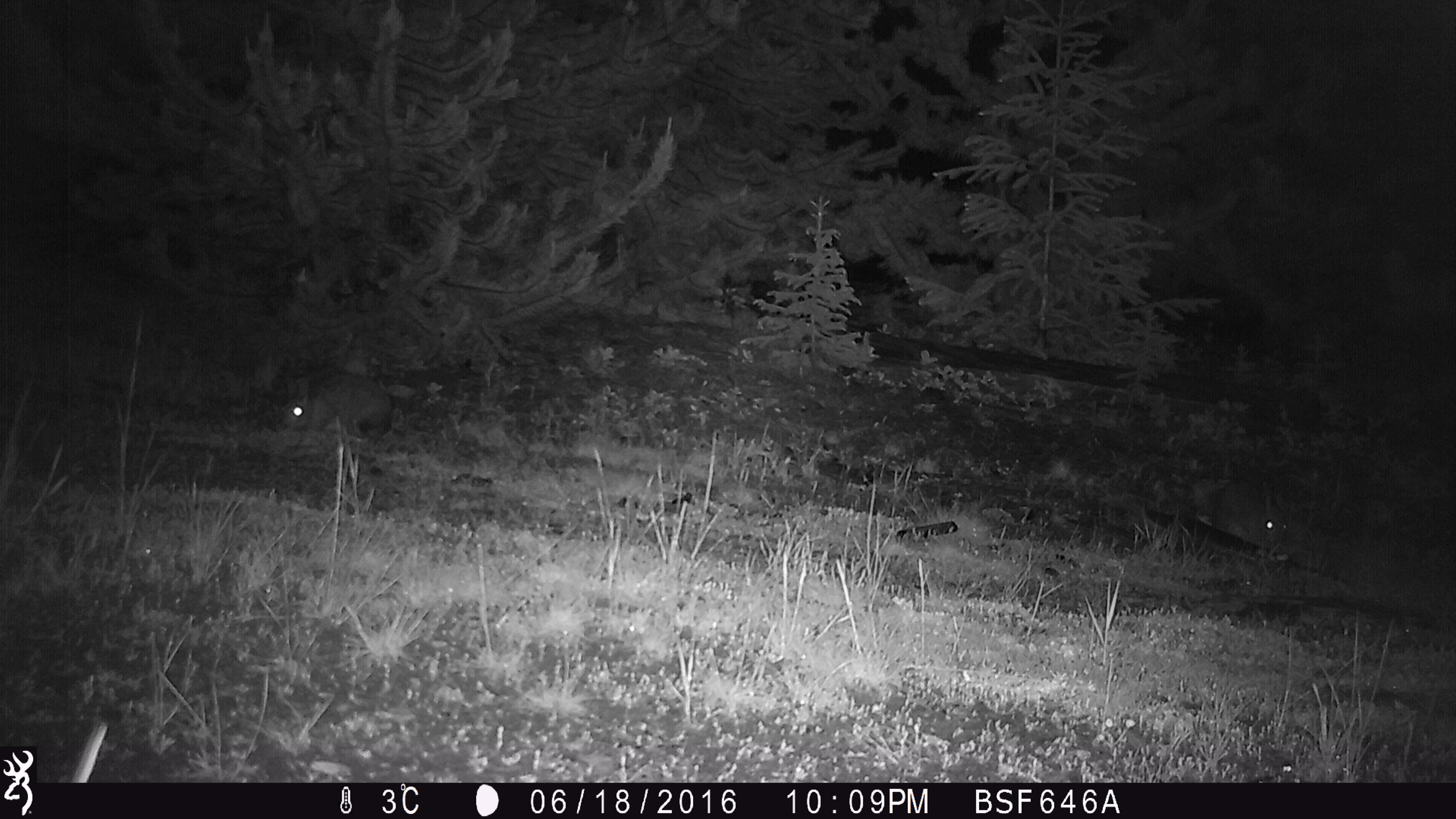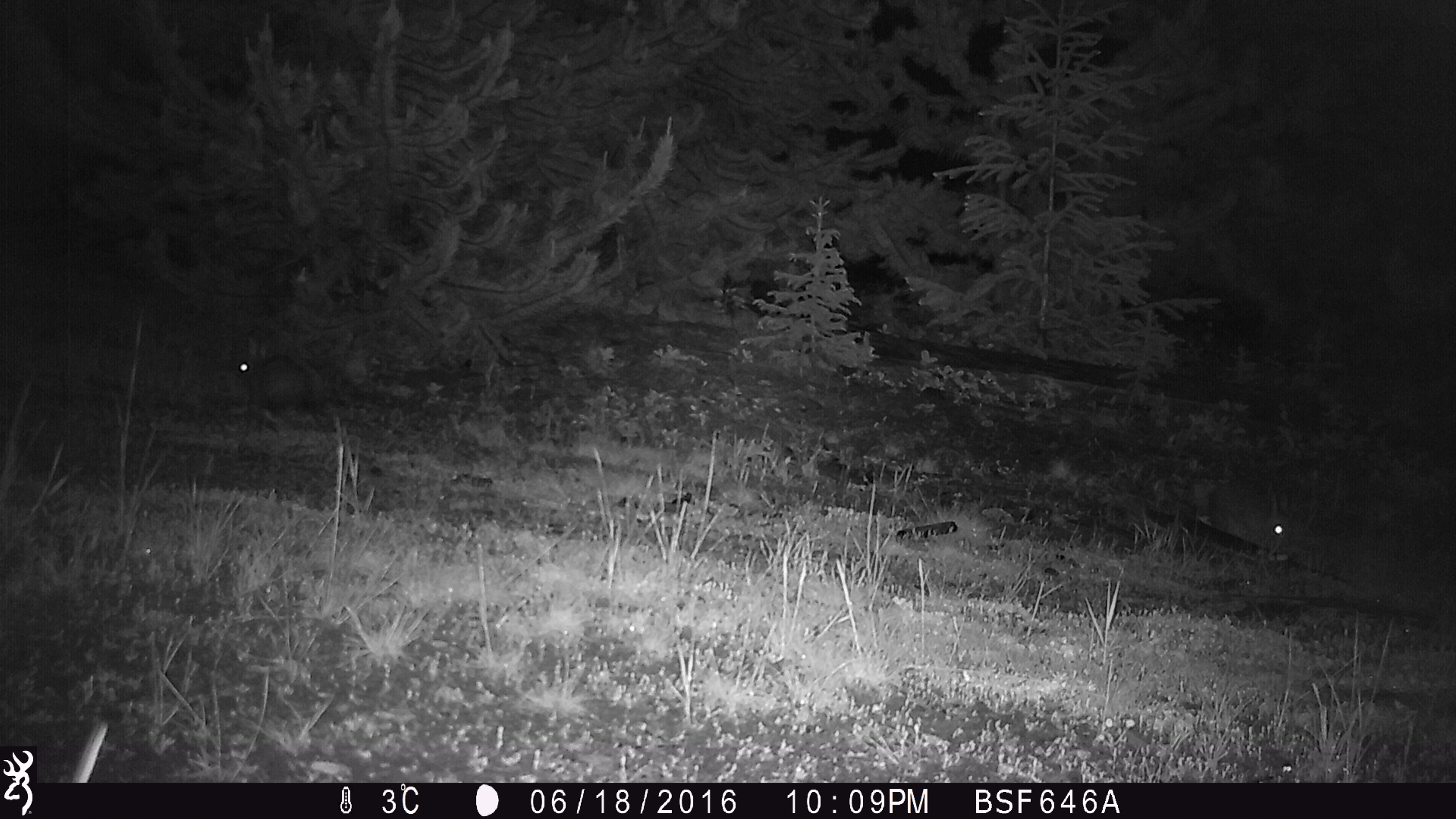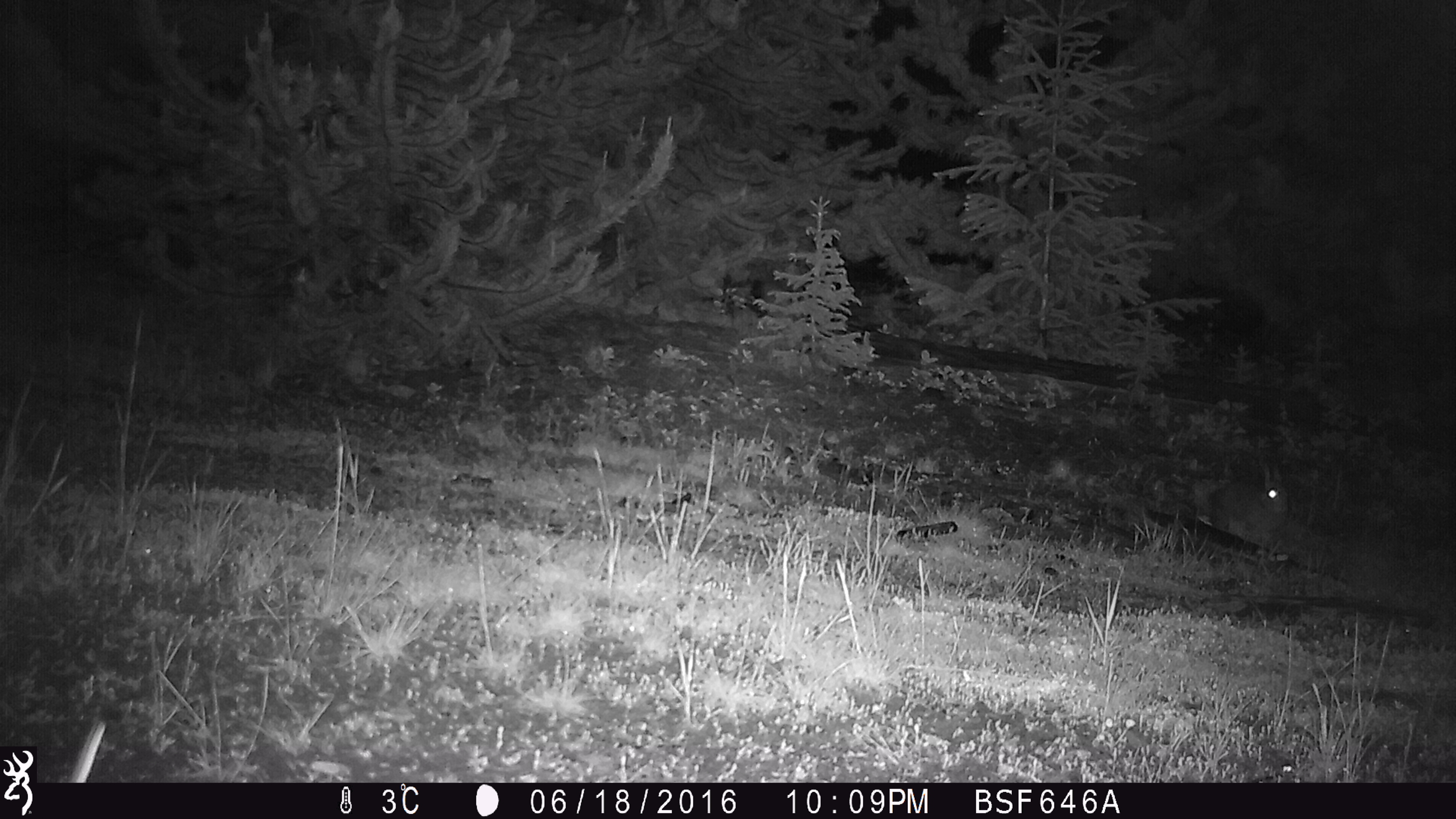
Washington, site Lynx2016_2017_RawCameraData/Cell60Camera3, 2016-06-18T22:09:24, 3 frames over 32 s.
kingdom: Animalia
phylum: Chordata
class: Mammalia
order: Lagomorpha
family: Leporidae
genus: Lepus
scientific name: Lepus americanus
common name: snowshoe hare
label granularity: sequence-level